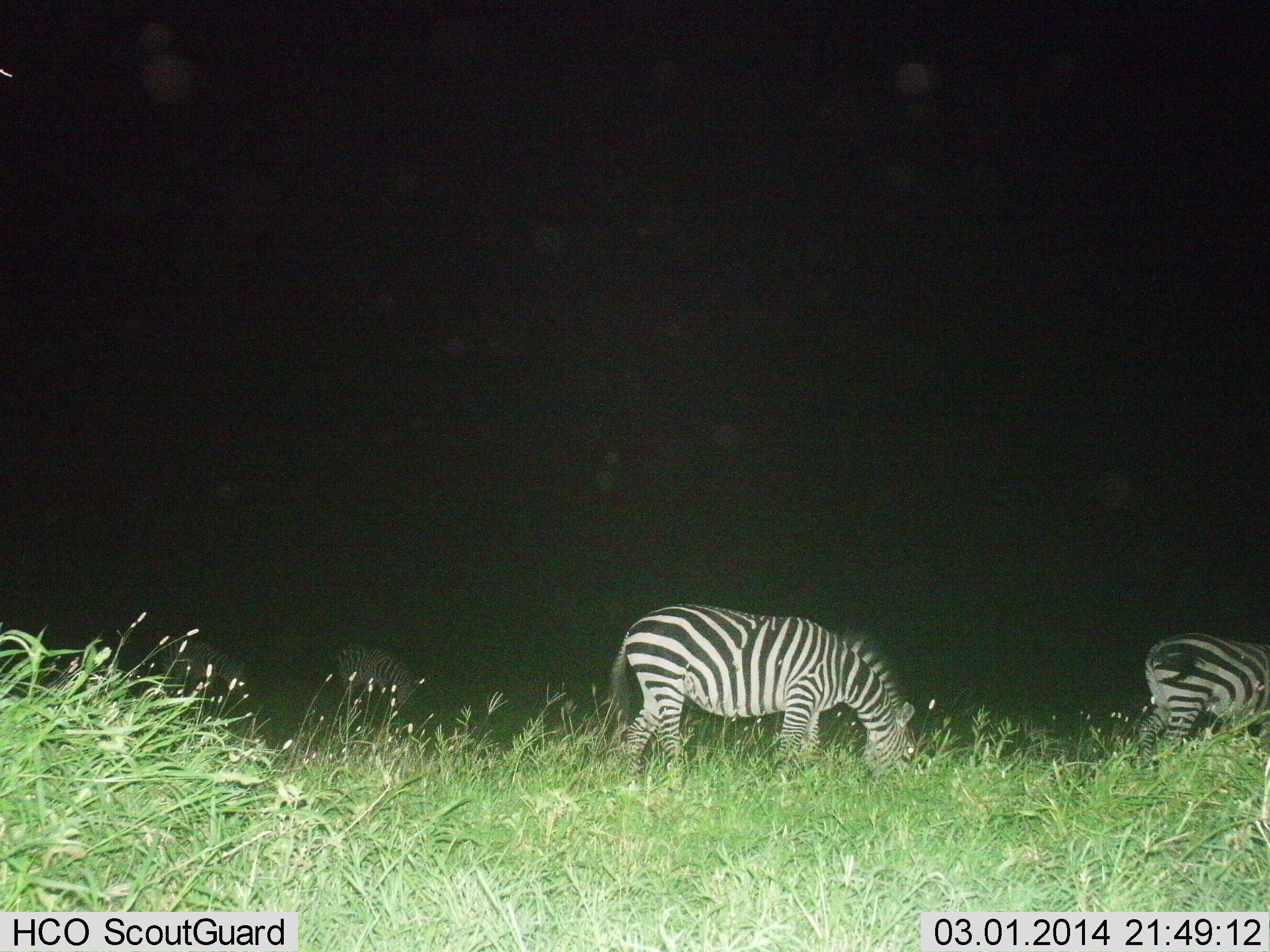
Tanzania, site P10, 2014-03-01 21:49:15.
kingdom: Animalia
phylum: Chordata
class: Mammalia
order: Perissodactyla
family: Equidae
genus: Equus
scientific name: Equus quagga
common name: plains zebra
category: zebra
Zebra (plains zebra) (Equus quagga), count 4. Behavior (volunteer vote fractions): standing 0%, resting 0%, moving 0%, interacting 0%. Young present (vote fraction): 0%. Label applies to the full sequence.